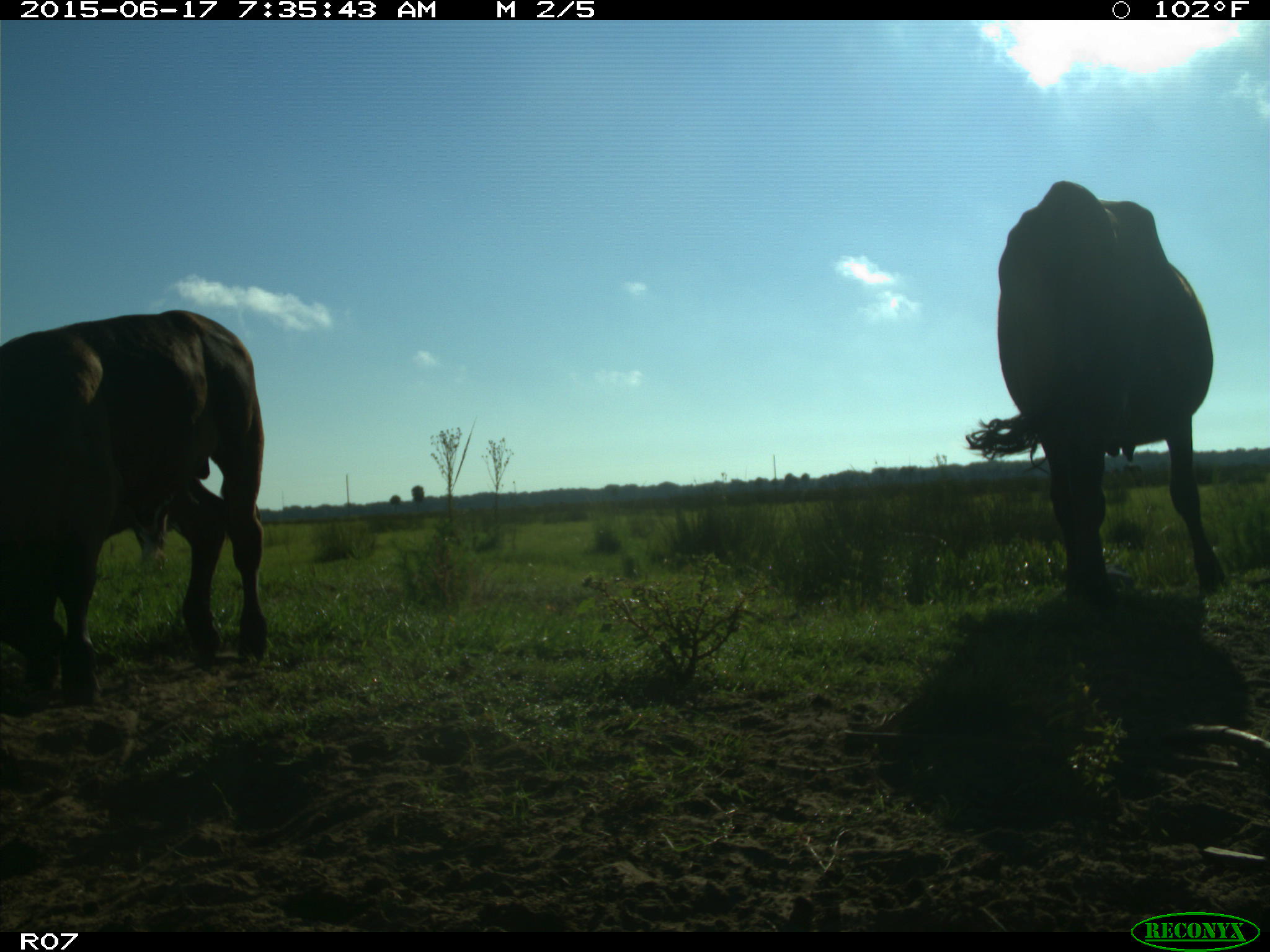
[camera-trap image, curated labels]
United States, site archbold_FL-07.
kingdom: Animalia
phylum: Chordata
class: Mammalia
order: Artiodactyla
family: Bovidae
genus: Bos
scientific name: Bos taurus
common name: domestic cow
Bos taurus (domestic cow).